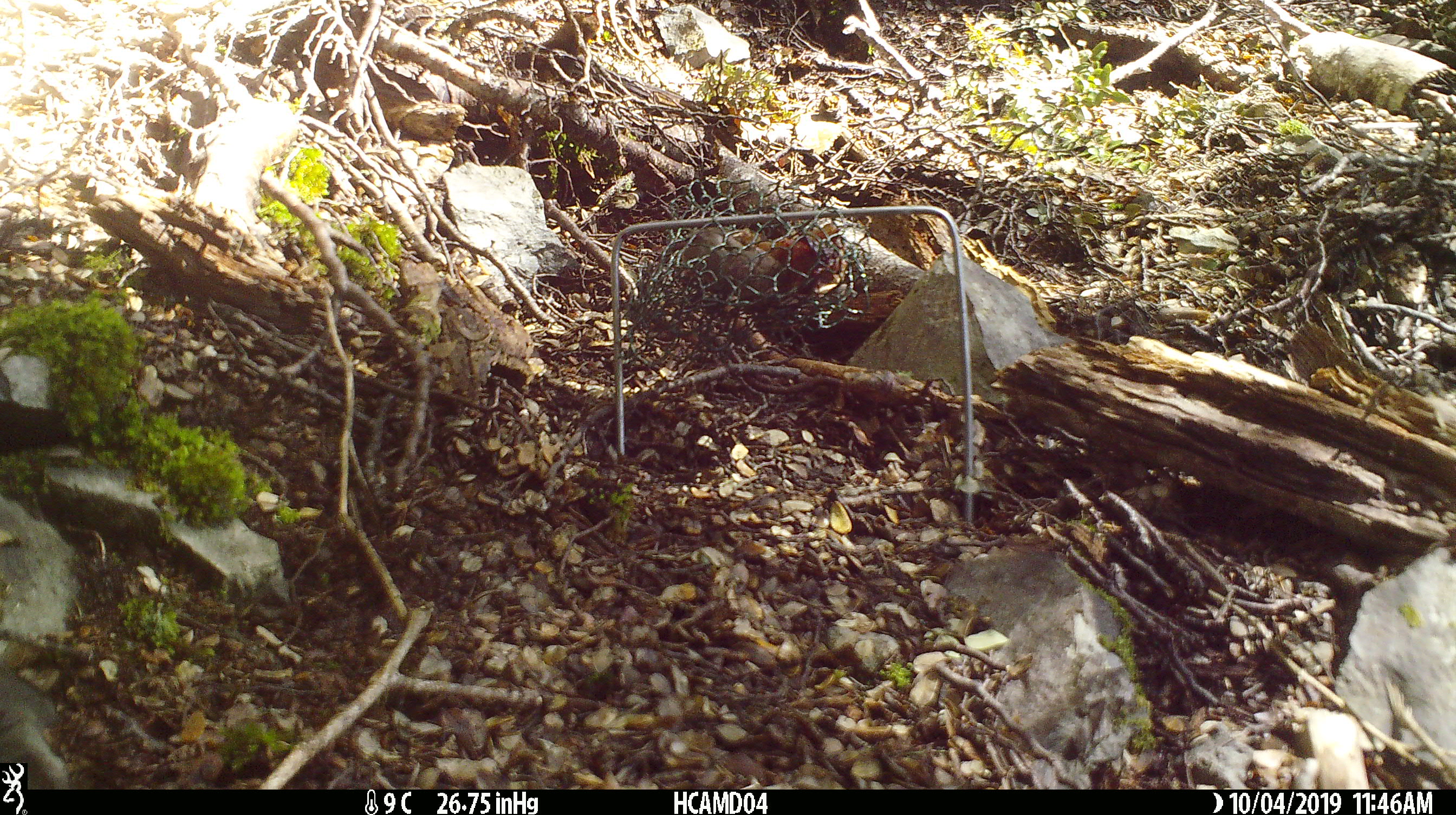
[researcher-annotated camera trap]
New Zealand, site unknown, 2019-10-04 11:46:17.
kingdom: Animalia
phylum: Chordata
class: Mammalia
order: Rodentia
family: Muridae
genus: Mus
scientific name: Mus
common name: mouse